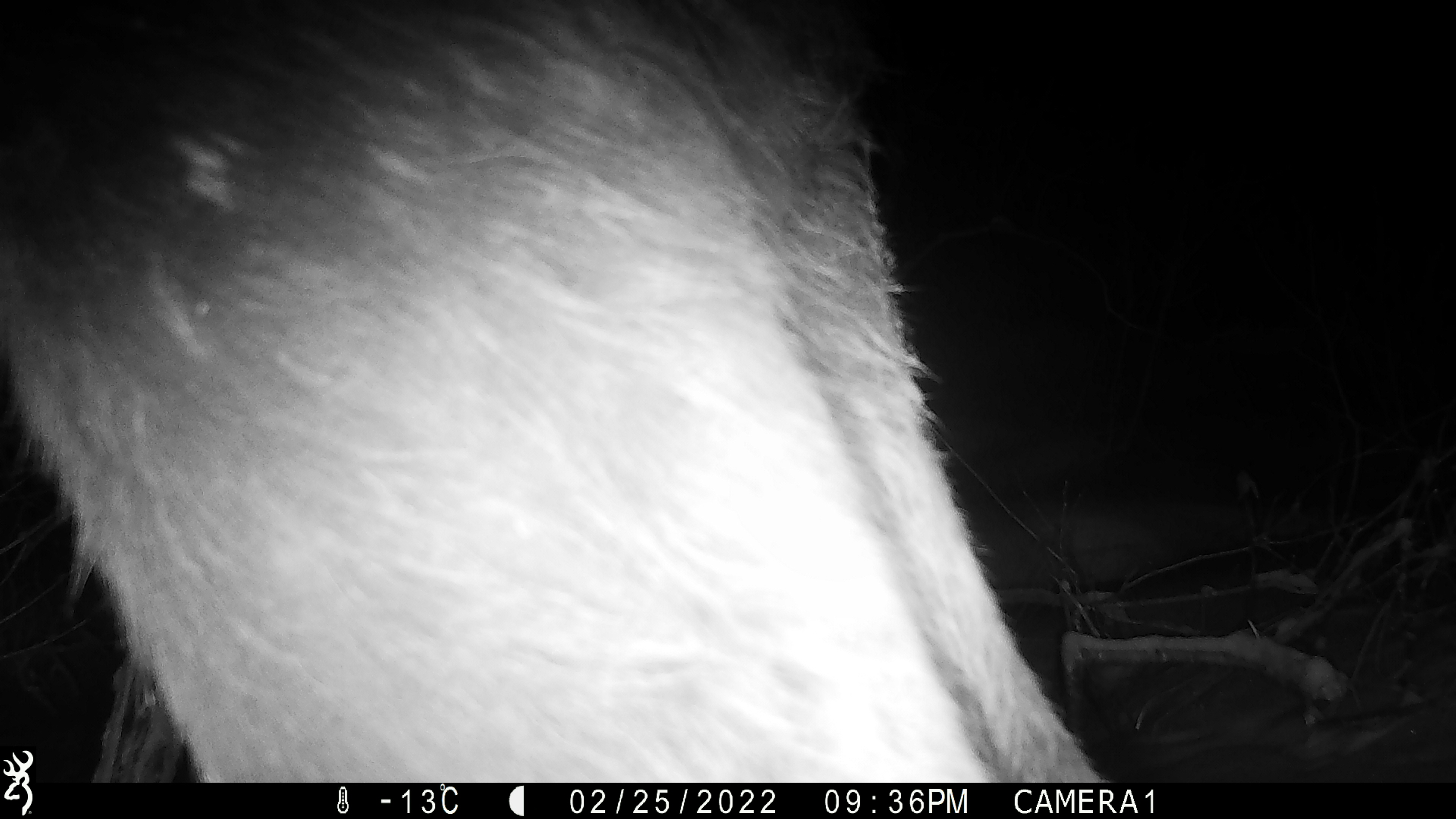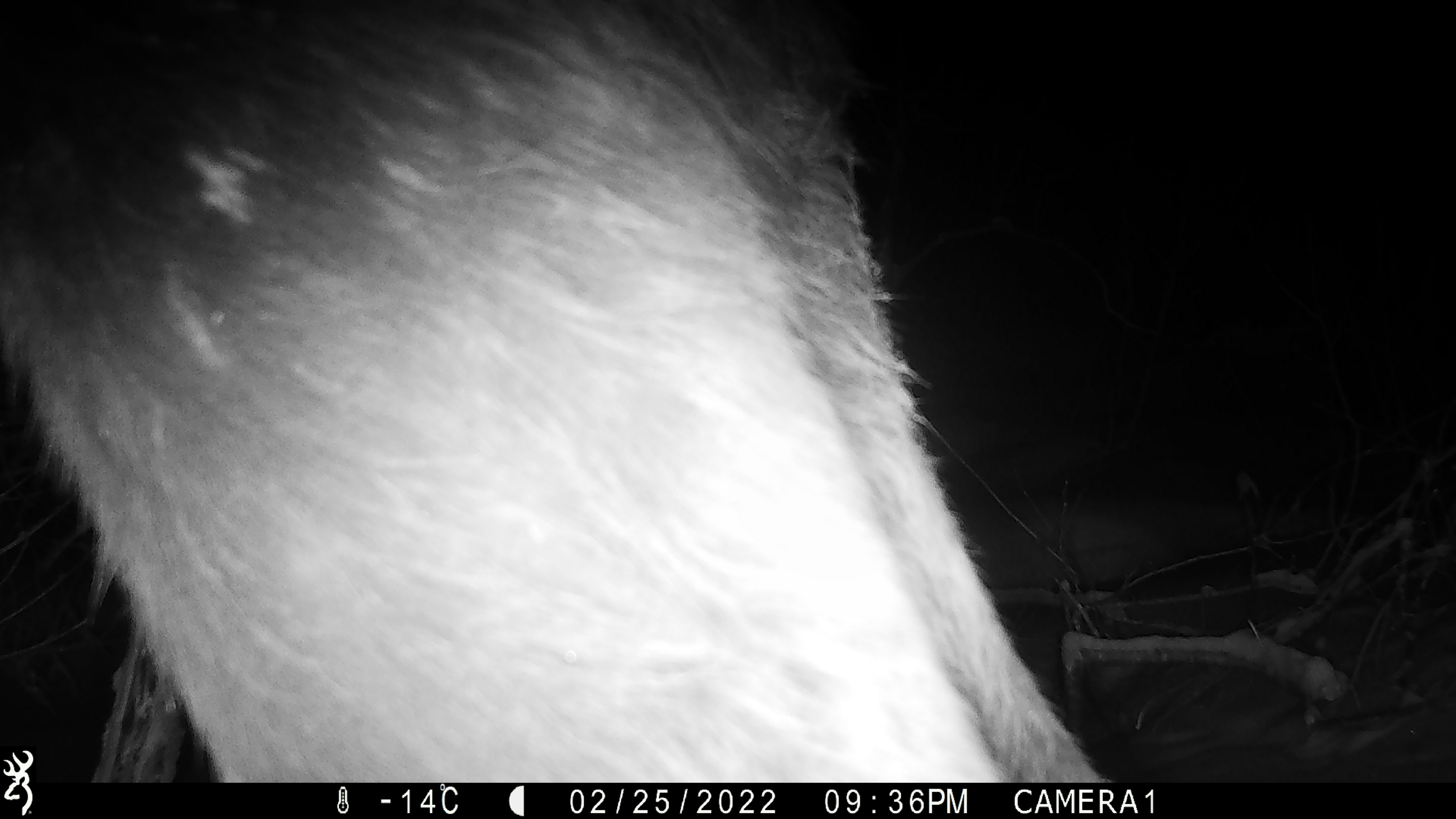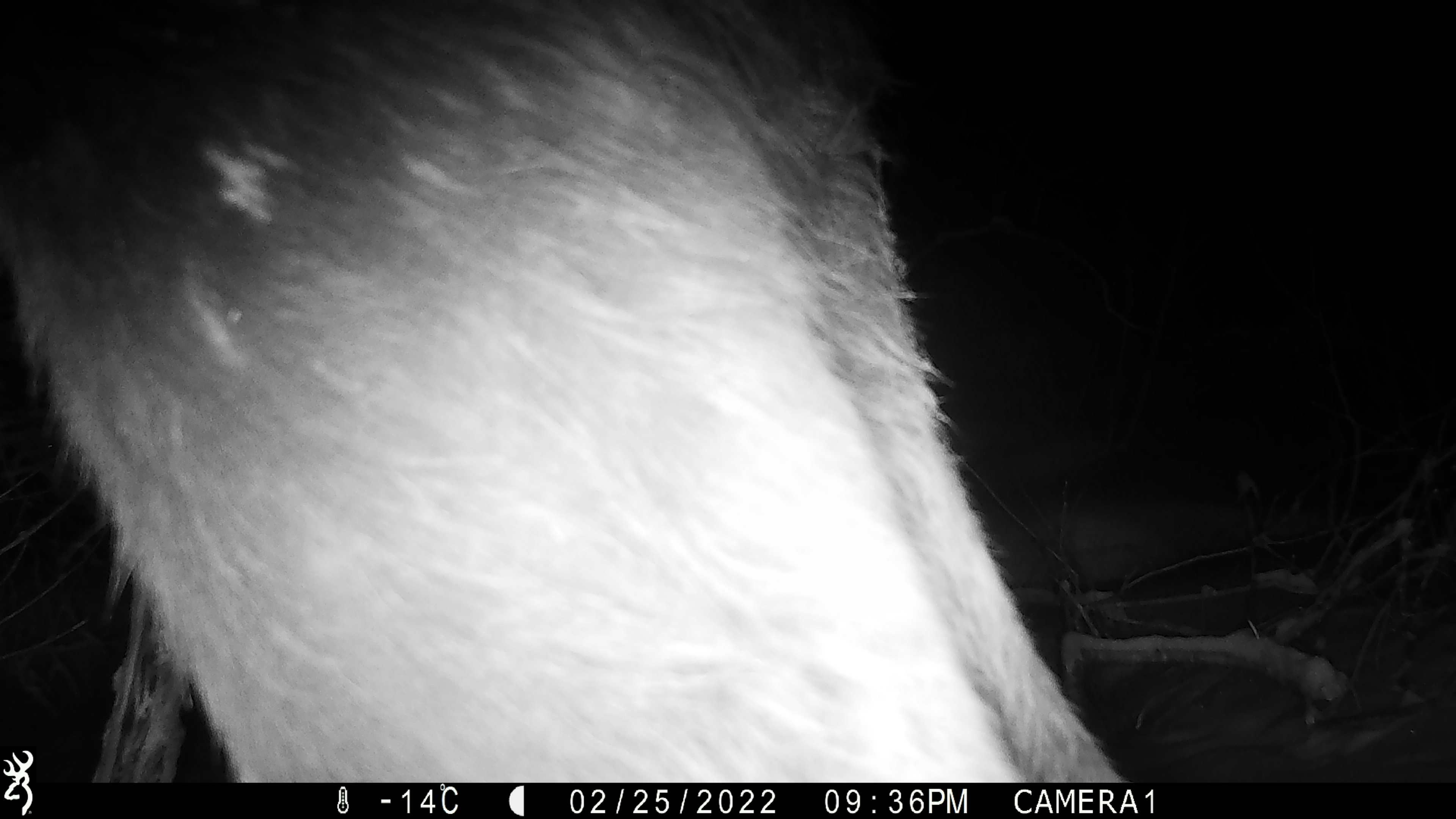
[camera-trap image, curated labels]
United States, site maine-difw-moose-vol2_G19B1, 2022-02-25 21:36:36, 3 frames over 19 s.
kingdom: Animalia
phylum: Chordata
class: Mammalia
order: Artiodactyla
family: Cervidae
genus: Alces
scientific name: Alces alces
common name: moose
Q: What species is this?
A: Moose (Alces alces).